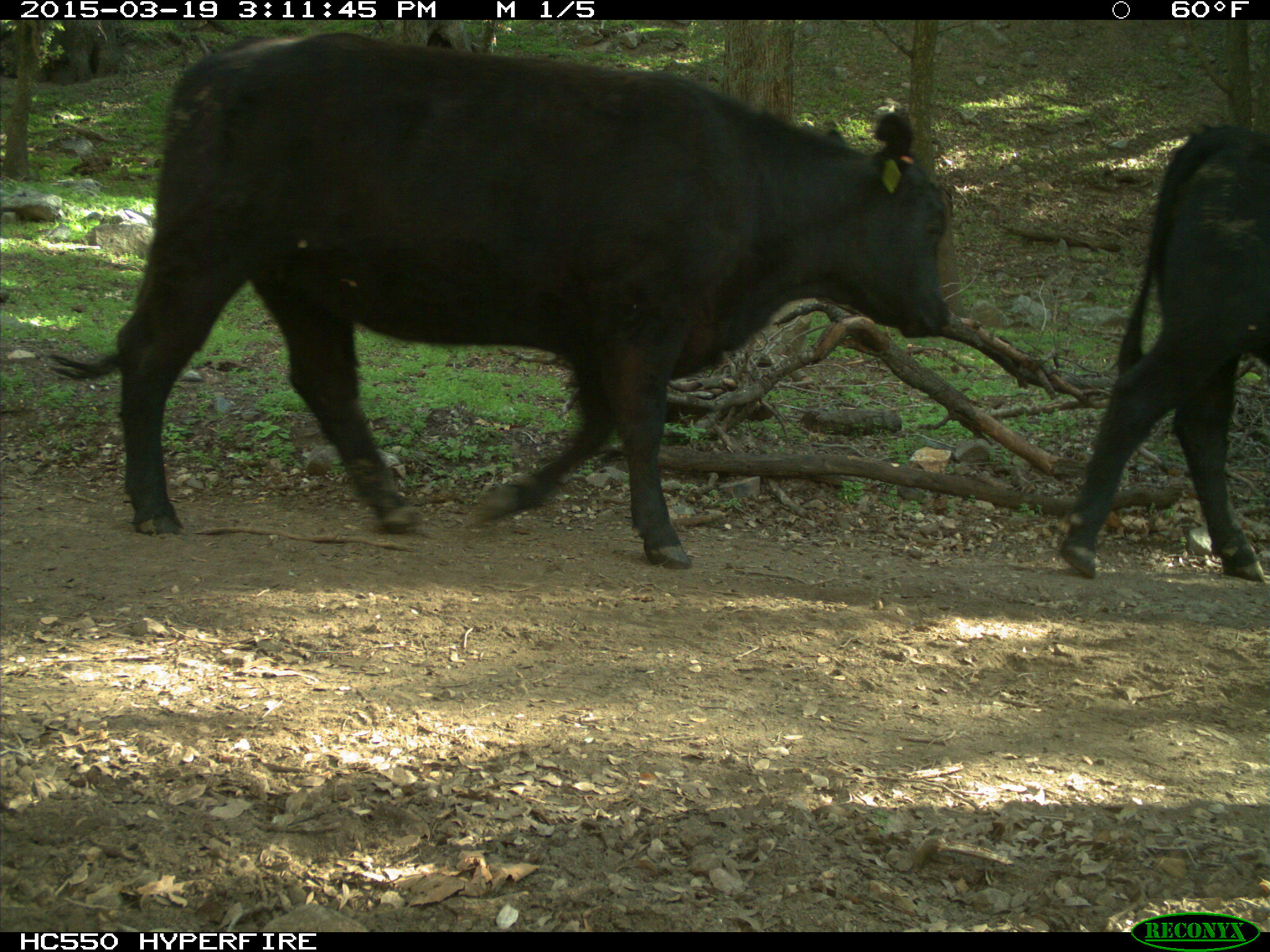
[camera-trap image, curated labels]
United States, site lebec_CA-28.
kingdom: Animalia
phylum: Chordata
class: Mammalia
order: Artiodactyla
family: Bovidae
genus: Bos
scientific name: Bos taurus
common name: domestic cow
Bos taurus (domestic cow).